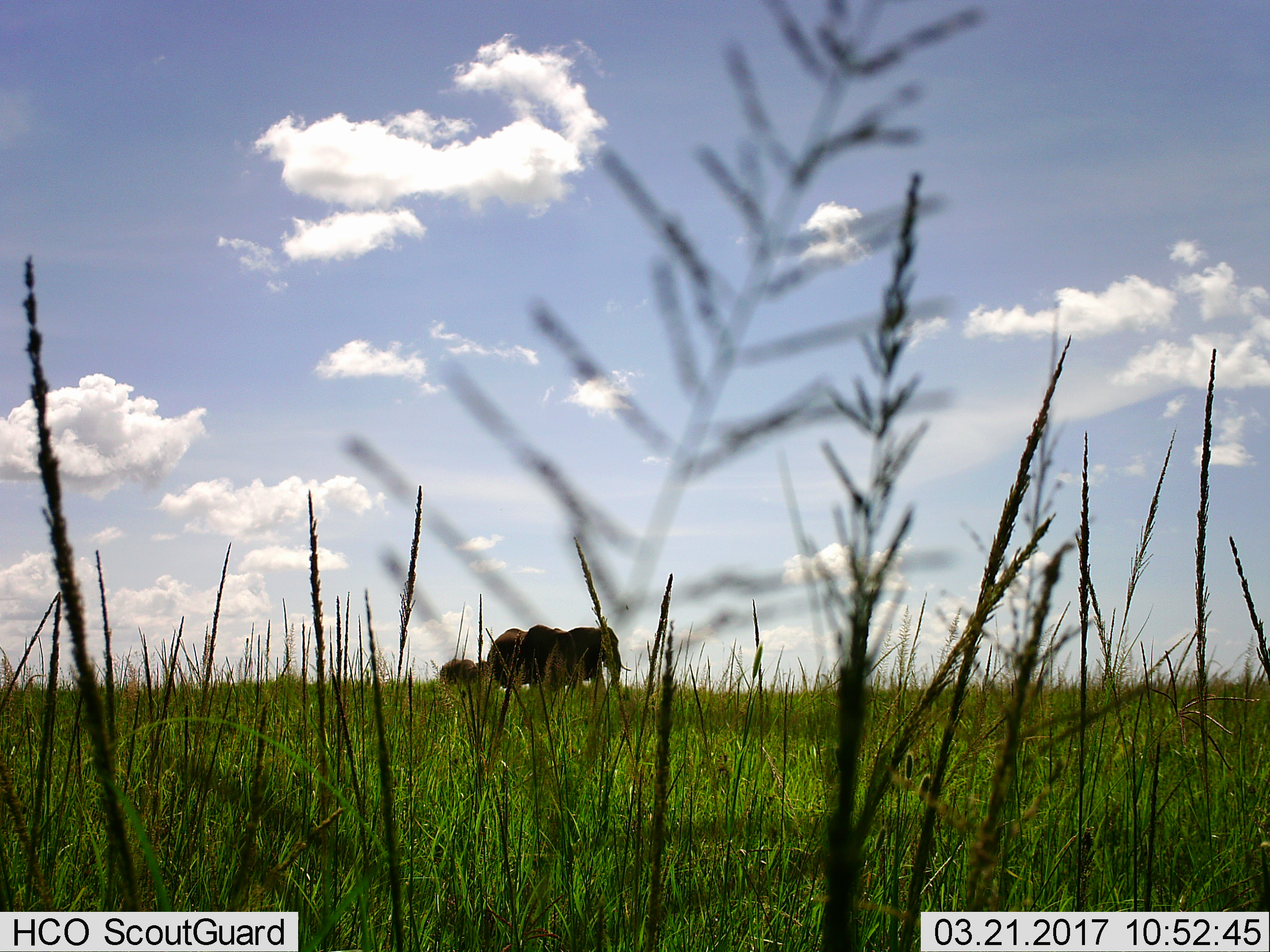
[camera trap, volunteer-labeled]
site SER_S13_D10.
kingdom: Animalia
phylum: Chordata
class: Mammalia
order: Proboscidea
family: Elephantidae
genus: Loxodonta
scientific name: Loxodonta africana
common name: african bush elephant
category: elephant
Elephant (african bush elephant) (Loxodonta africana), count 4. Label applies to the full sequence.